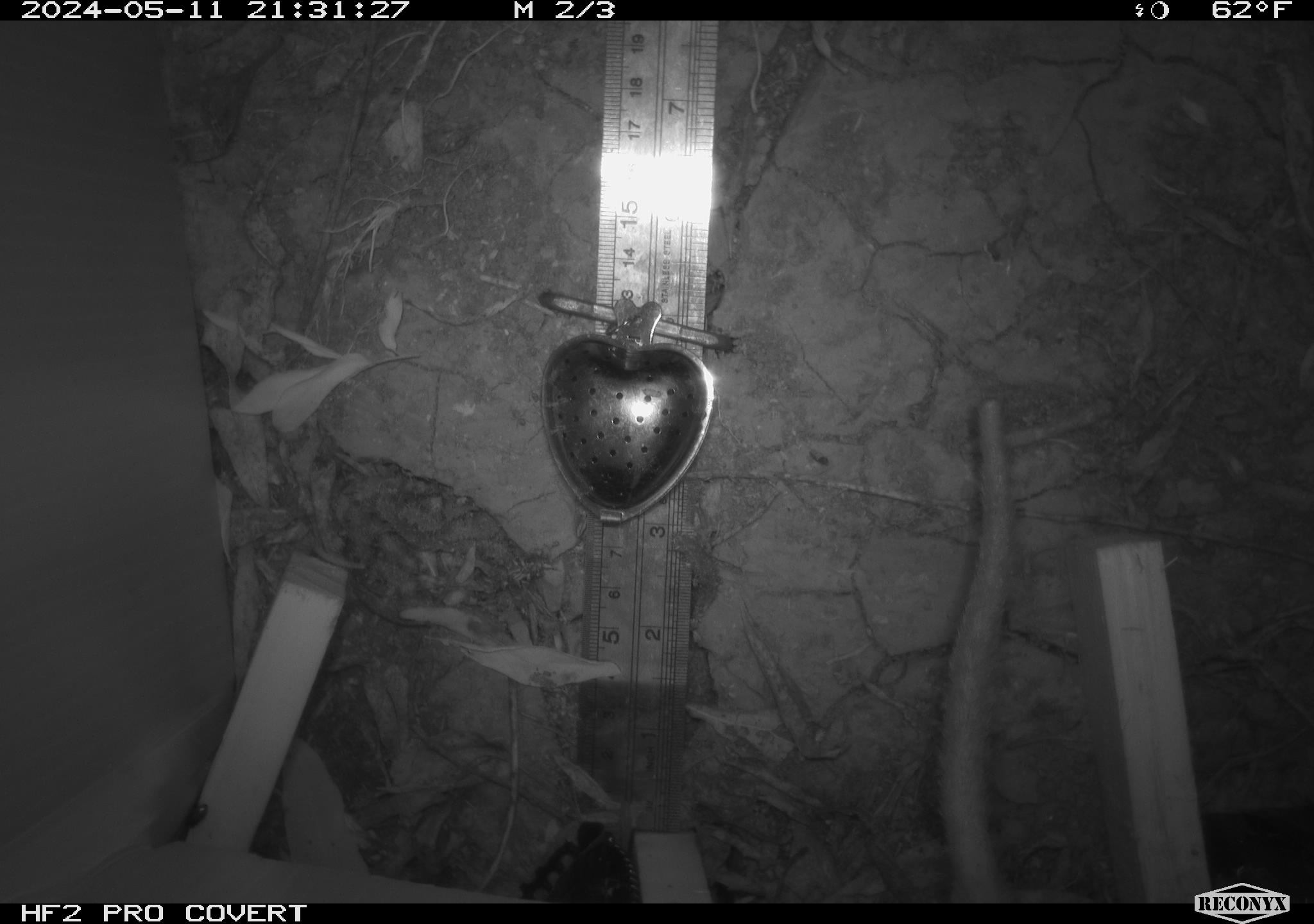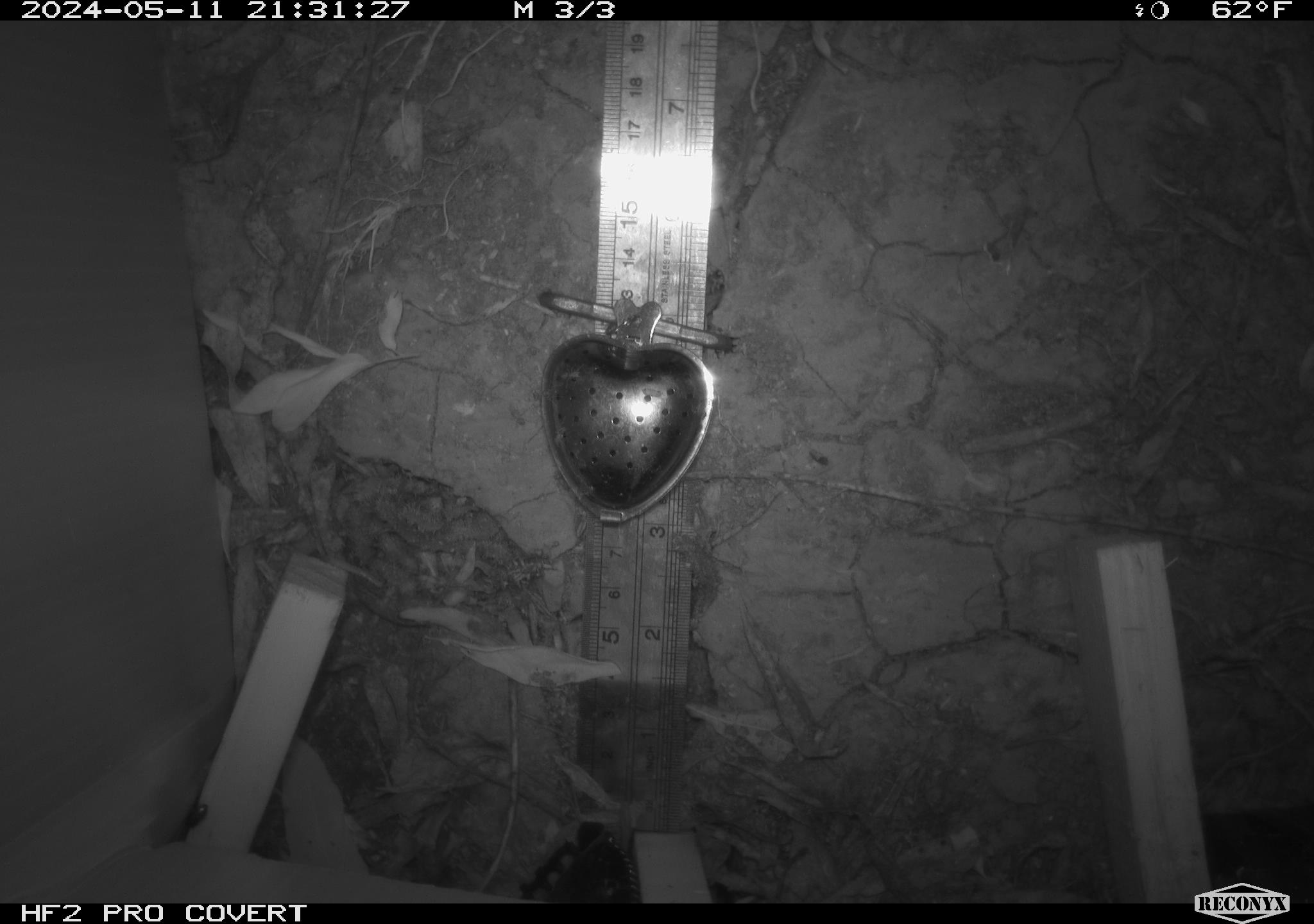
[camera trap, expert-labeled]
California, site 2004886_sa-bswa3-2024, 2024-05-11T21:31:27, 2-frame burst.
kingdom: Animalia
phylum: Chordata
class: Mammalia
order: Rodentia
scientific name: Rodentia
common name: woodrat or rat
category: woodrat or rat species